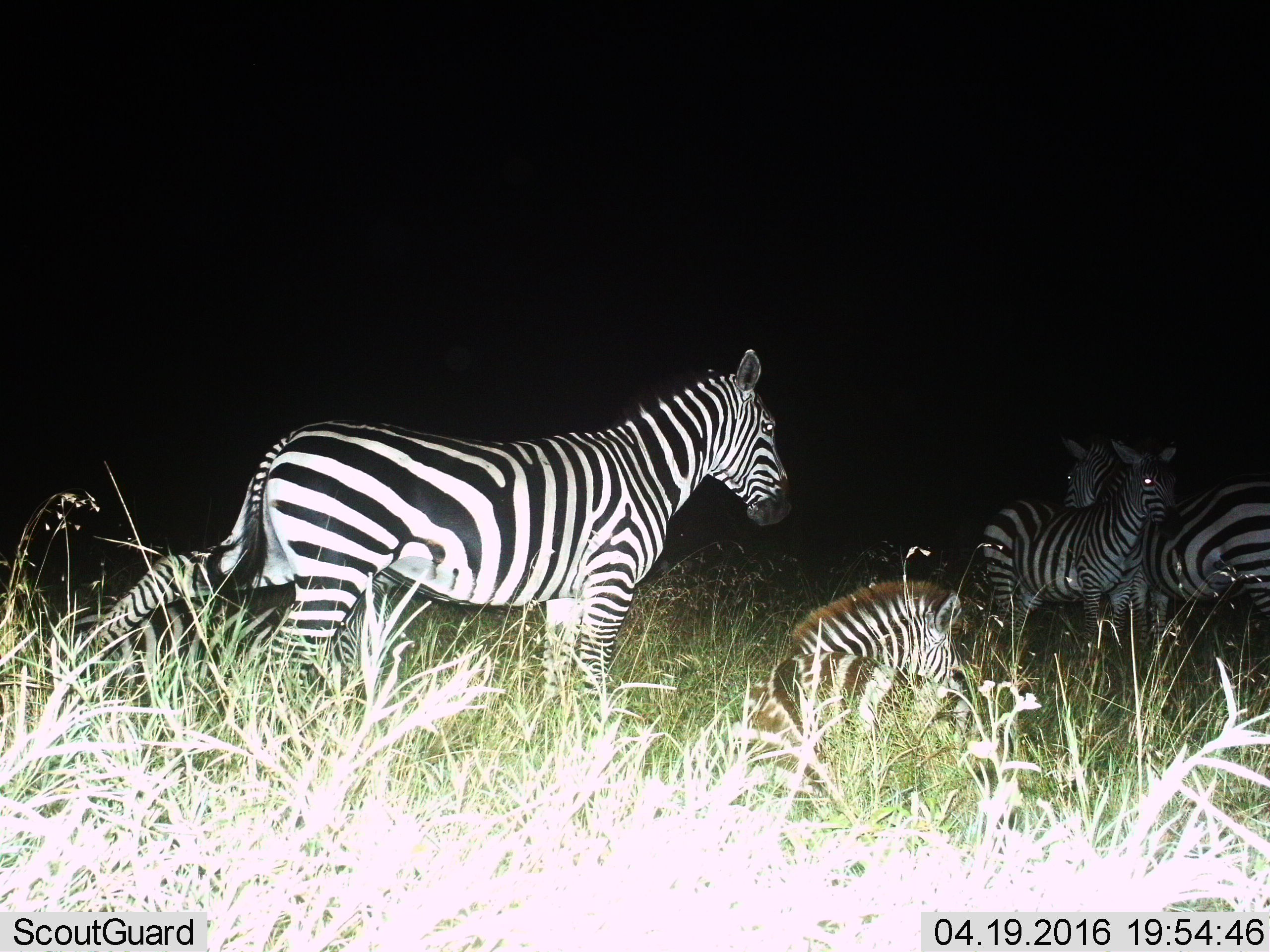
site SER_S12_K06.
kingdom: Animalia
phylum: Chordata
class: Mammalia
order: Perissodactyla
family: Equidae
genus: Equus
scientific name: Equus quagga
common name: plains zebra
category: zebraplains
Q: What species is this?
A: Zebraplains (plains zebra) (Equus quagga).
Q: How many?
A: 5.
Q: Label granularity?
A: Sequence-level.